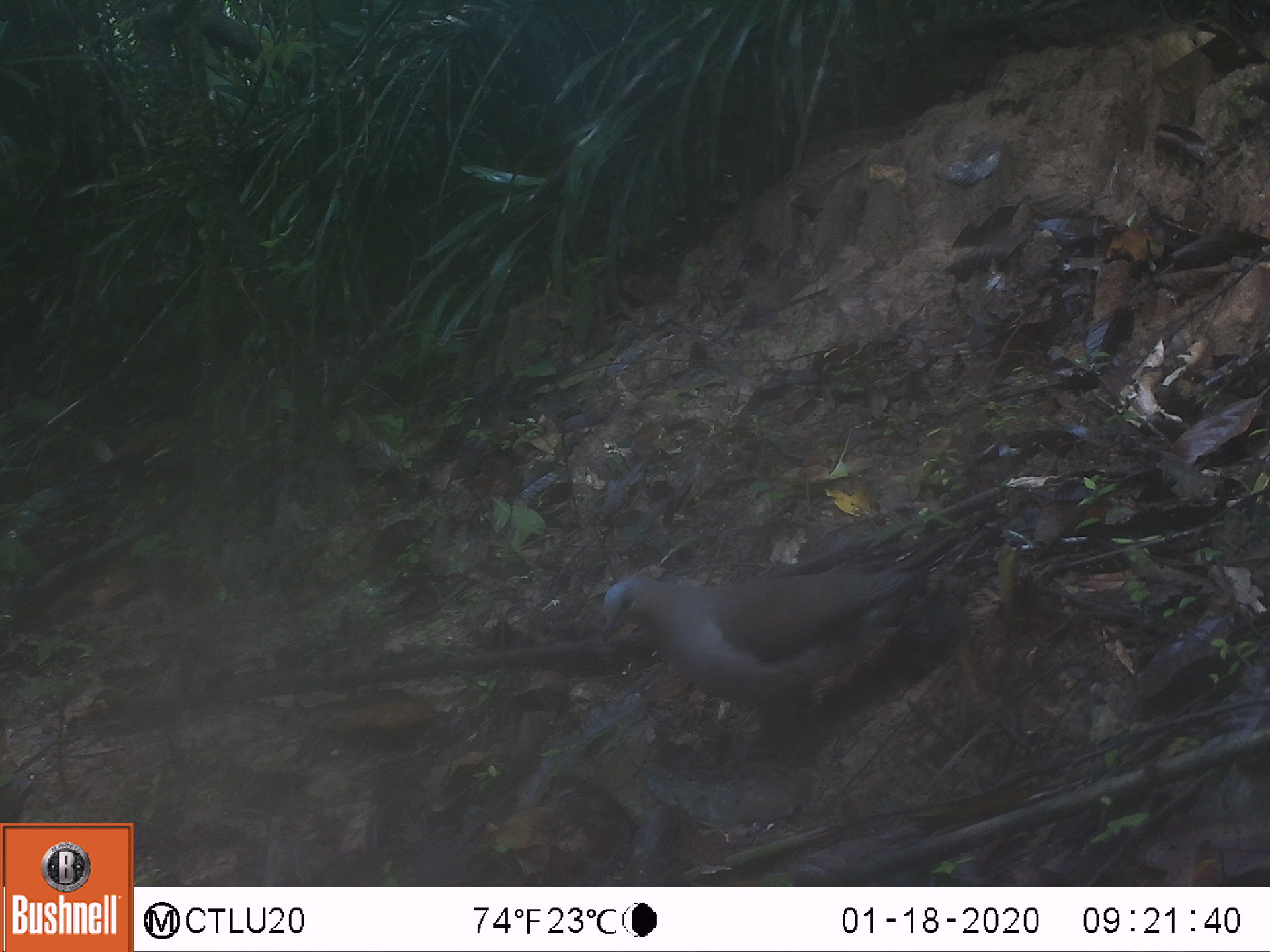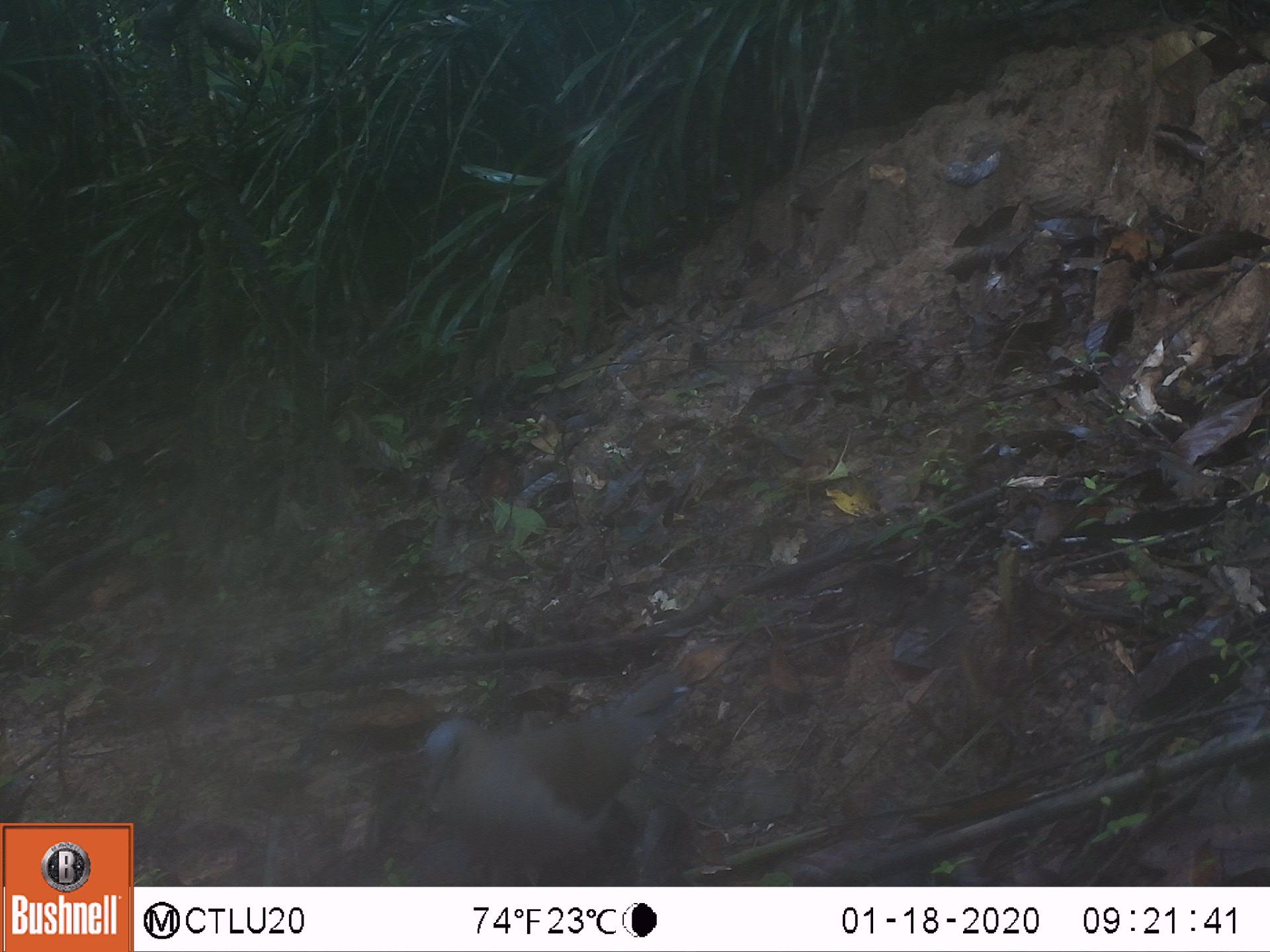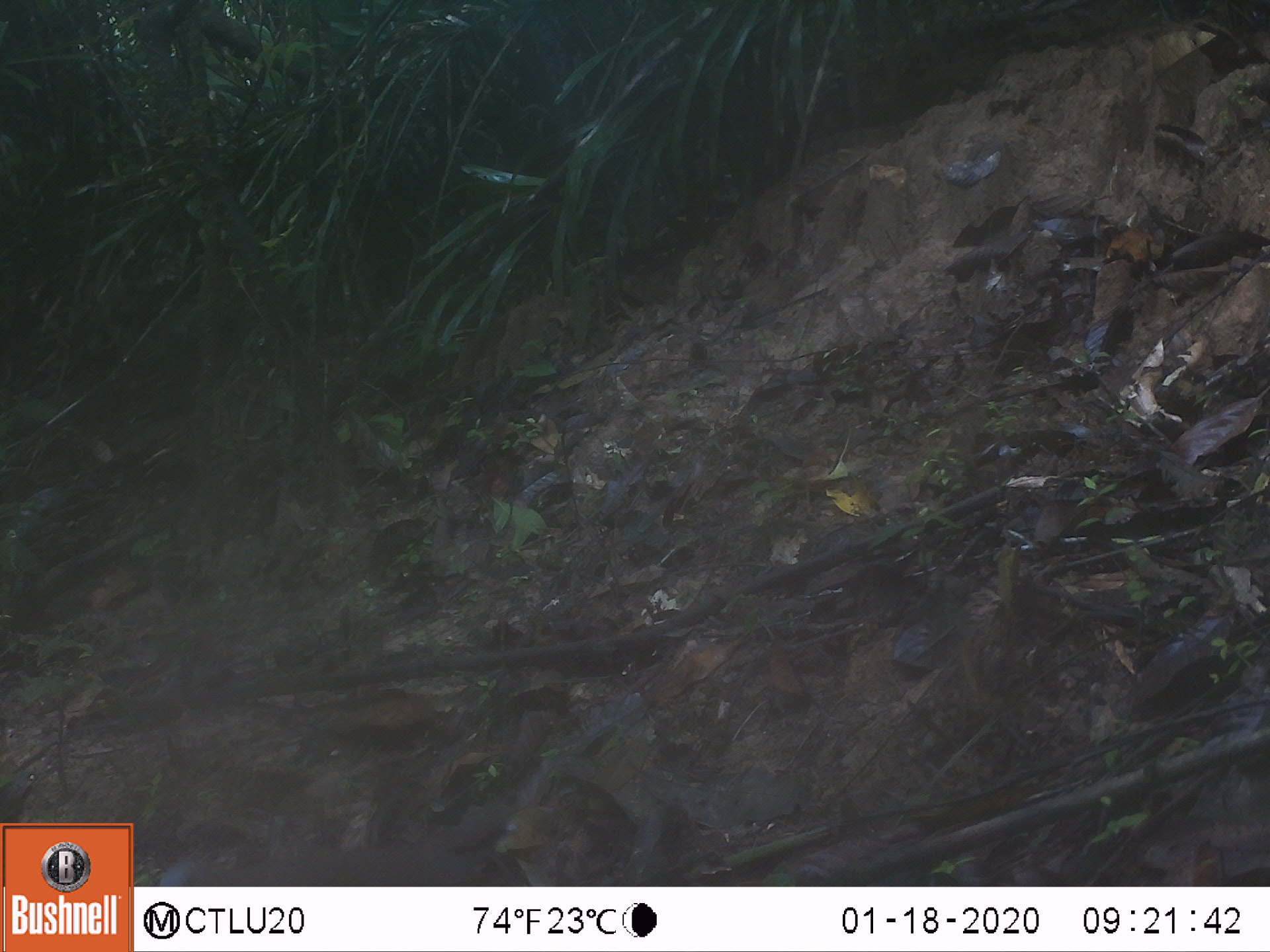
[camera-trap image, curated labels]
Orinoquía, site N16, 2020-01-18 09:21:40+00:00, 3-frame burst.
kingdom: Animalia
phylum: Chordata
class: Aves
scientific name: Aves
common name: bird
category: unknown bird